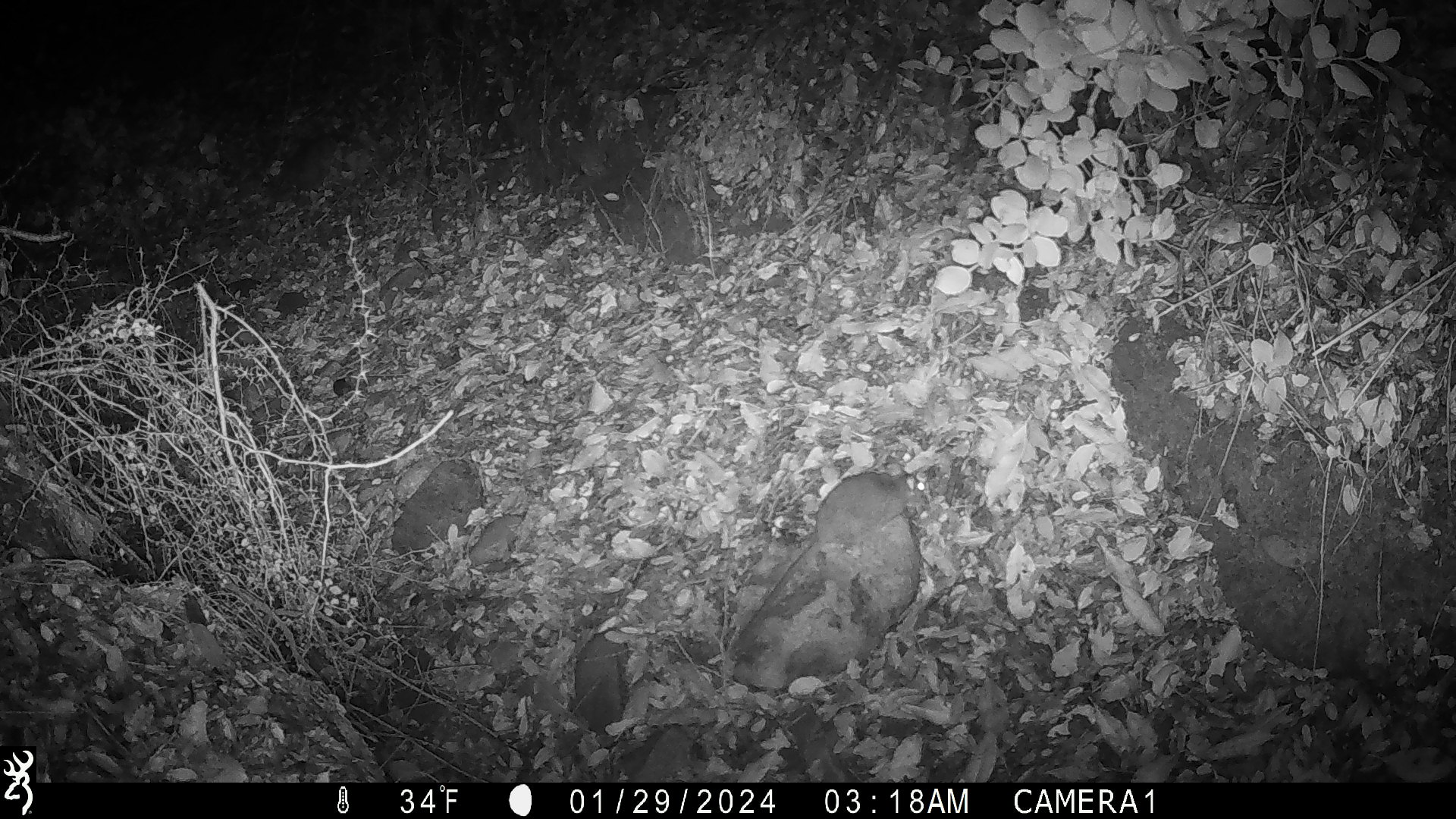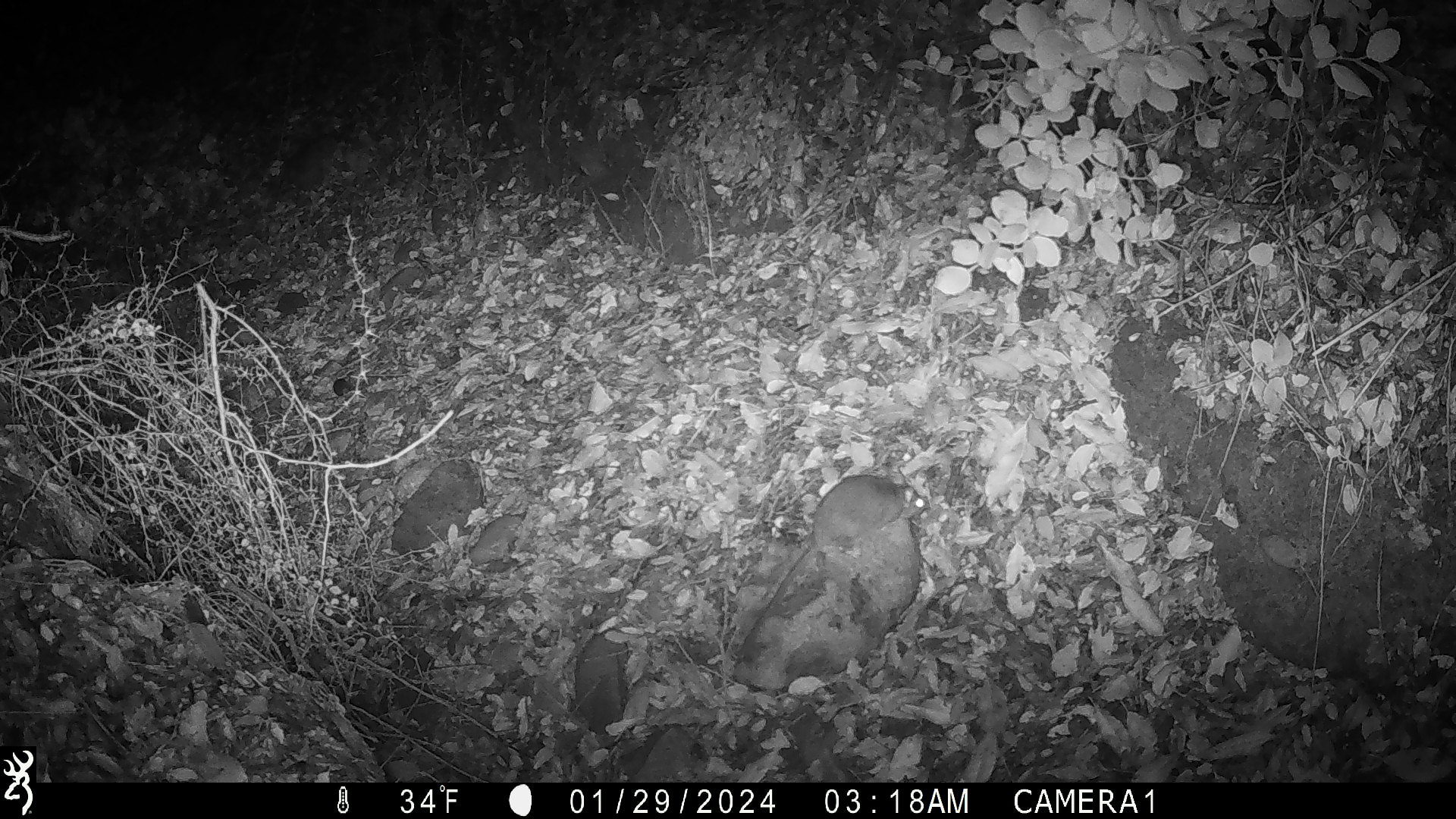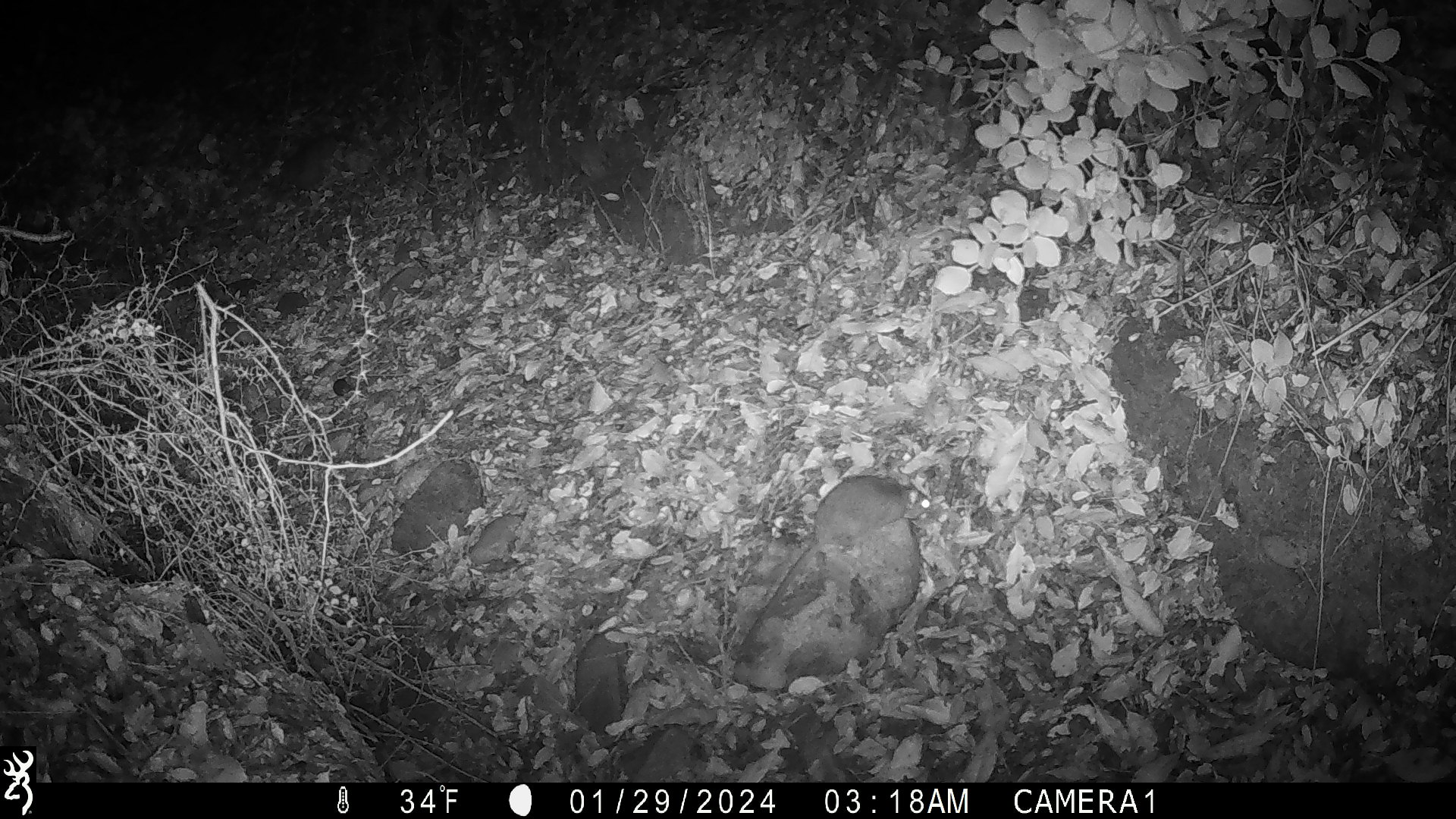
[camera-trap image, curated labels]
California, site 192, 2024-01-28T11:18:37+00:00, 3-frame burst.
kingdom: Animalia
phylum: Chordata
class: Mammalia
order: Rodentia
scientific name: Rodentia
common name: mouse or rat